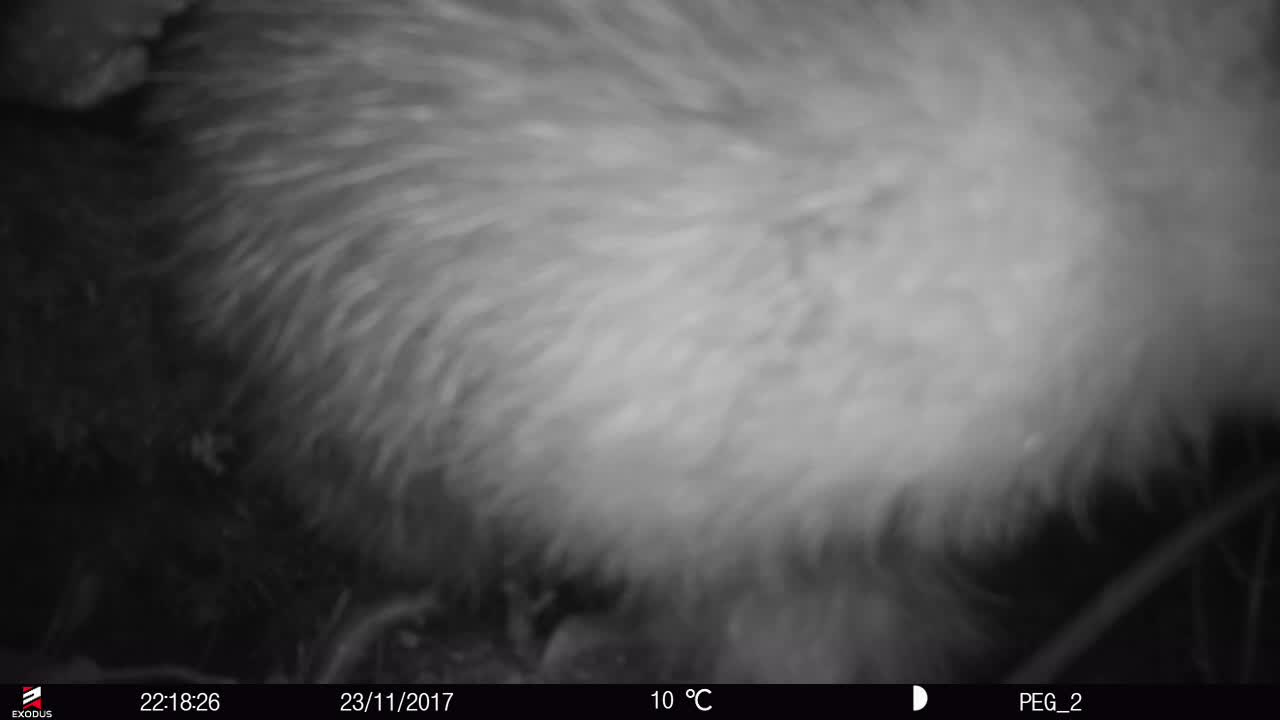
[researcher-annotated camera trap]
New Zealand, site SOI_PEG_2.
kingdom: Animalia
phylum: Chordata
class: Aves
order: Apterygiformes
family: Apterygidae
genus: Apteryx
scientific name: Apteryx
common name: kiwi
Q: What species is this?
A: Kiwi (Apteryx).